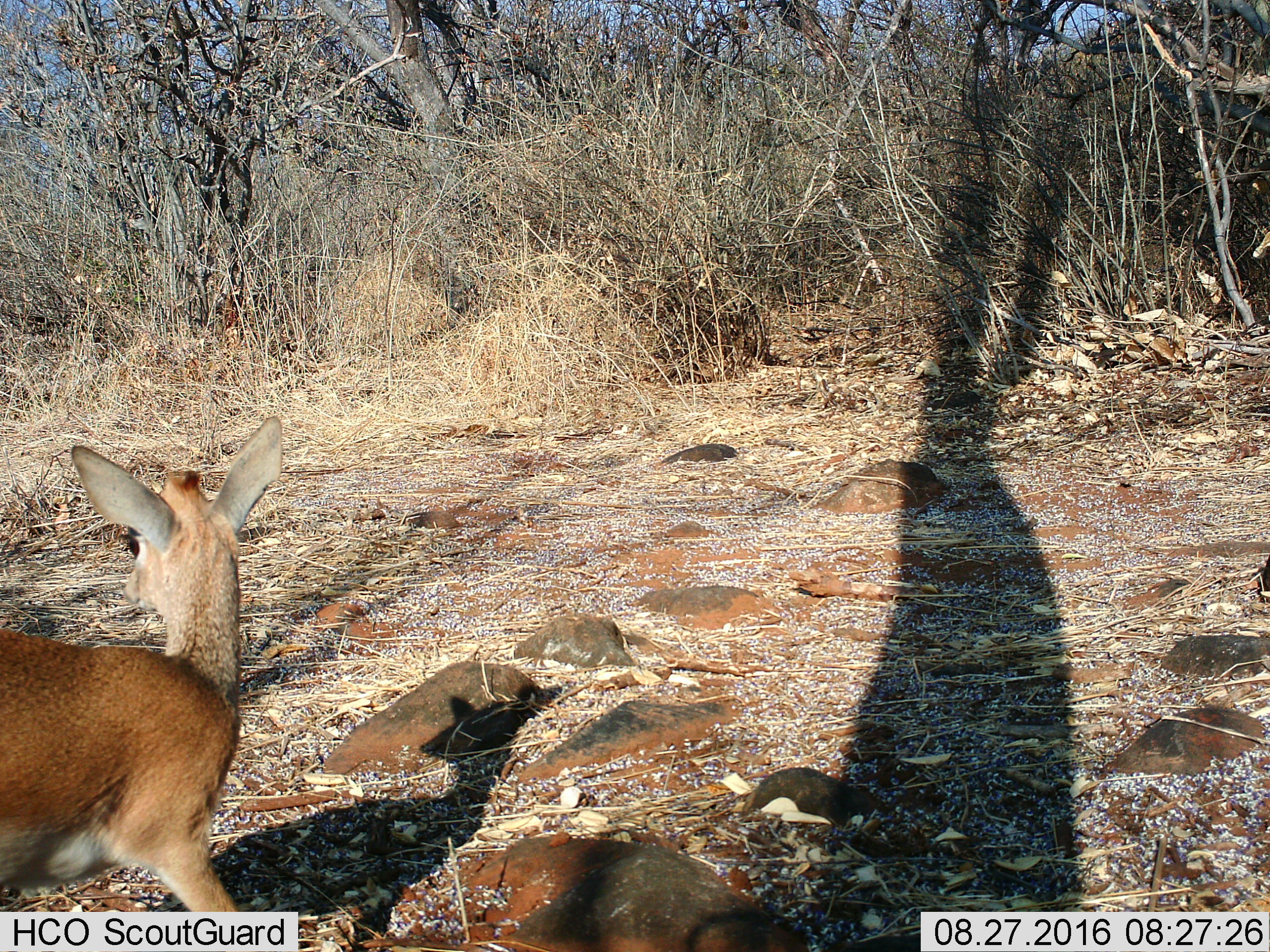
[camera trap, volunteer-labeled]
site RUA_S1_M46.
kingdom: Animalia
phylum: Chordata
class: Mammalia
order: Artiodactyla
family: Bovidae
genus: Madoqua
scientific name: Madoqua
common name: dik-dik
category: dikdik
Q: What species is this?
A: Dikdik (dik-dik) (Madoqua).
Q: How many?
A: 1.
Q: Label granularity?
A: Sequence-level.